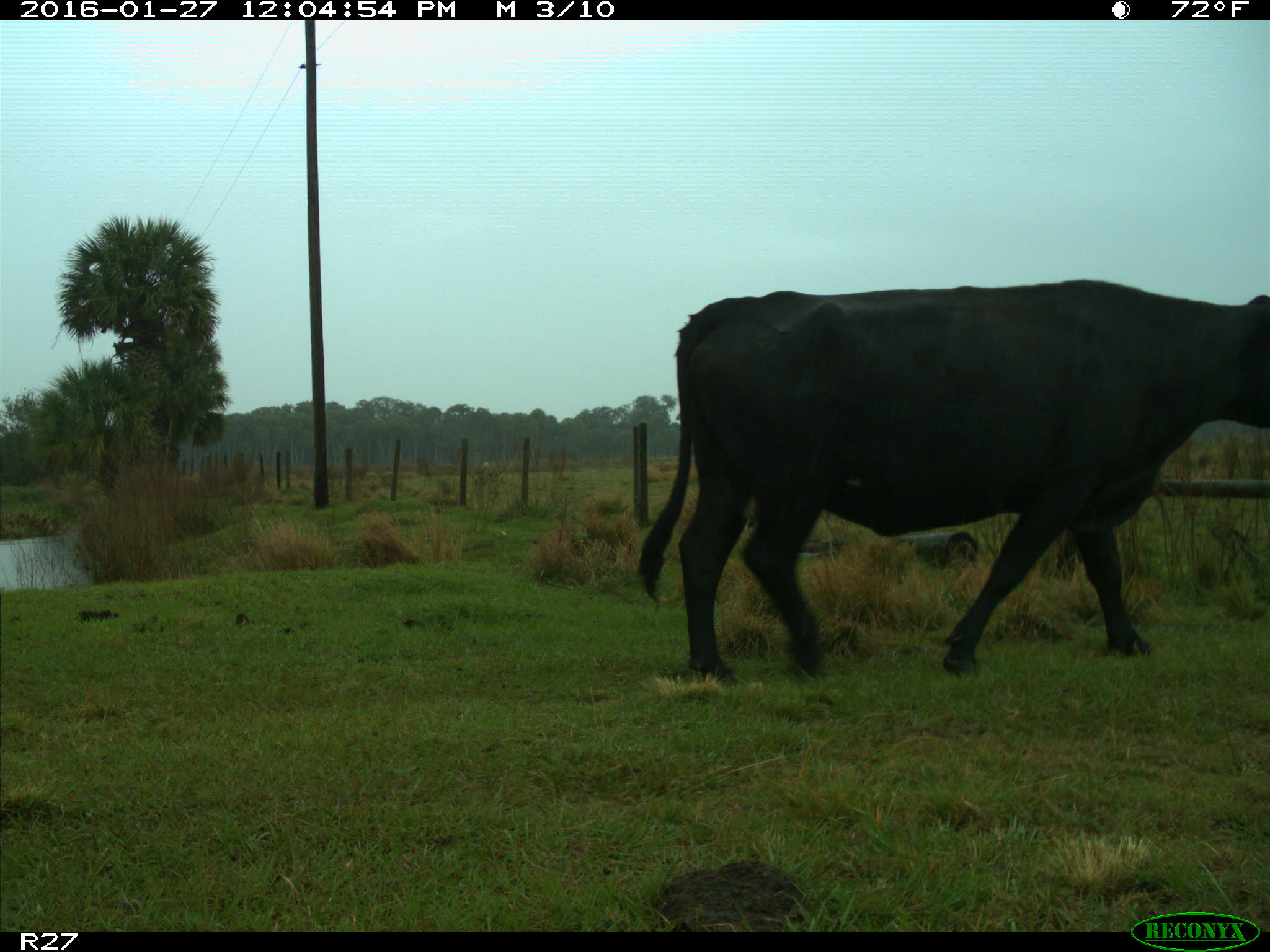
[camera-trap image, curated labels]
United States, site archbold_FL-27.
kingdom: Animalia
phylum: Chordata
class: Mammalia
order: Artiodactyla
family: Bovidae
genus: Bos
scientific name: Bos taurus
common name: domestic cow